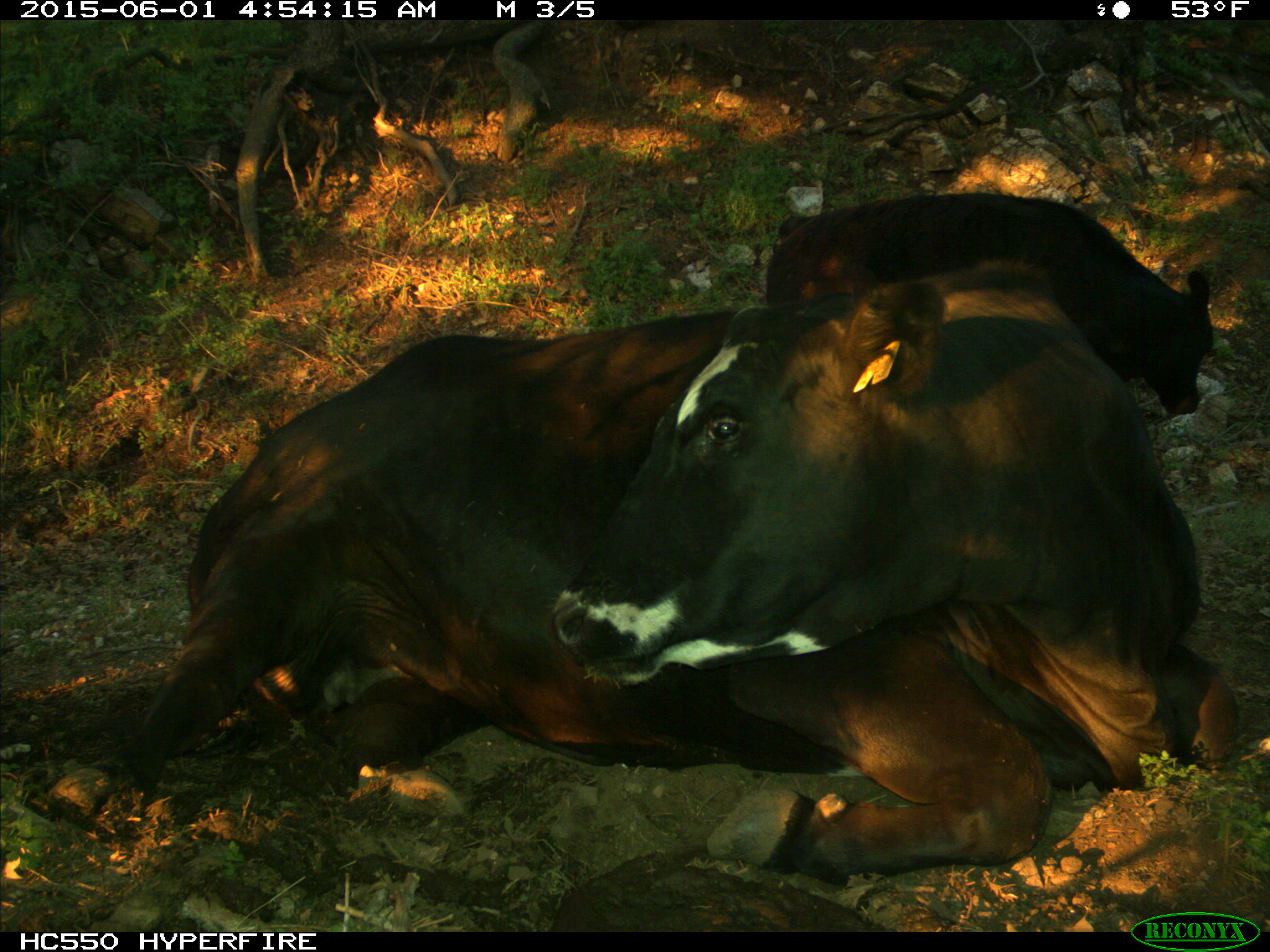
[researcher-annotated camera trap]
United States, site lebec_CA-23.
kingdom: Animalia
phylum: Chordata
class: Mammalia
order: Artiodactyla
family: Bovidae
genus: Bos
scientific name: Bos taurus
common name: domestic cow